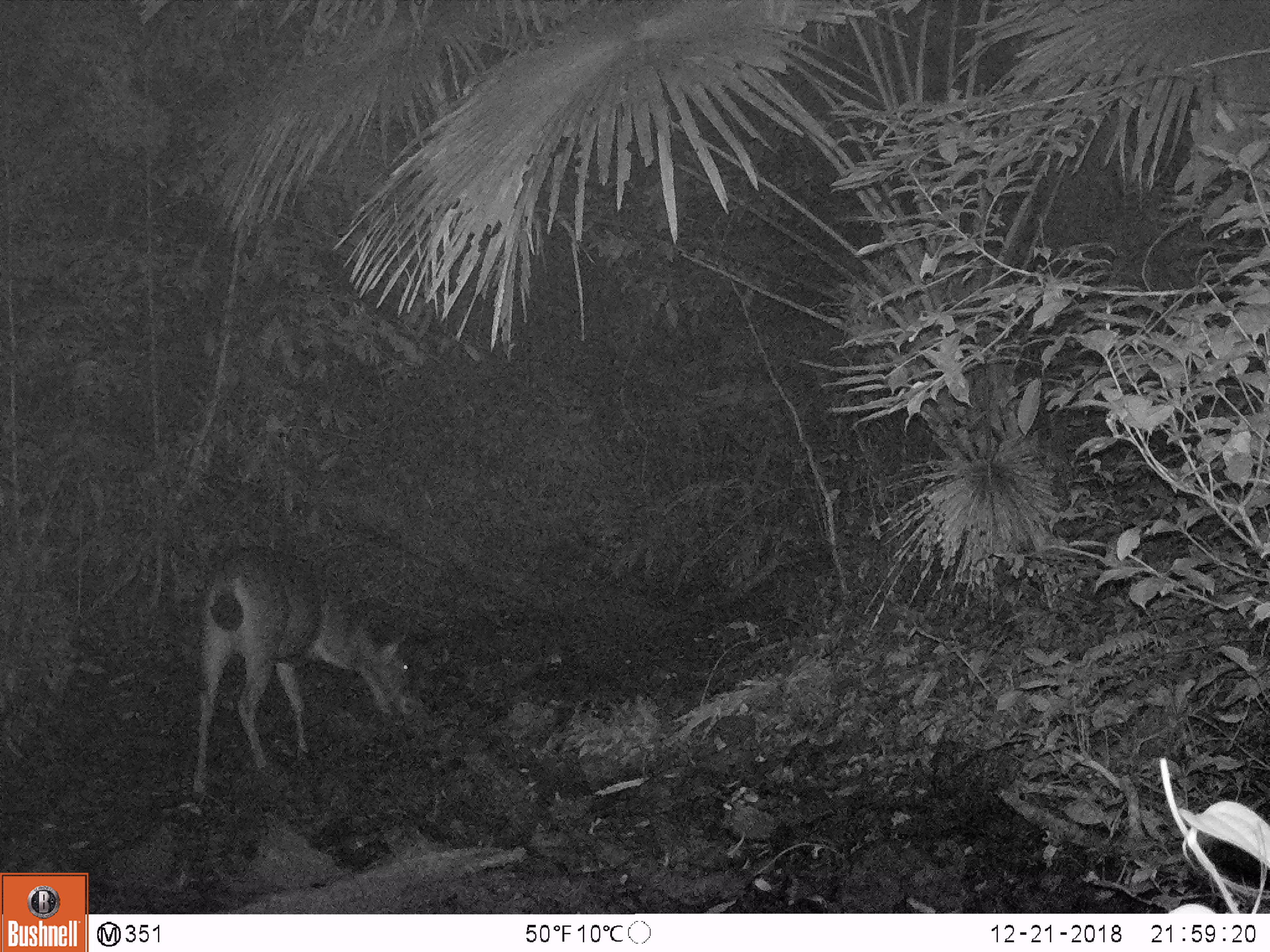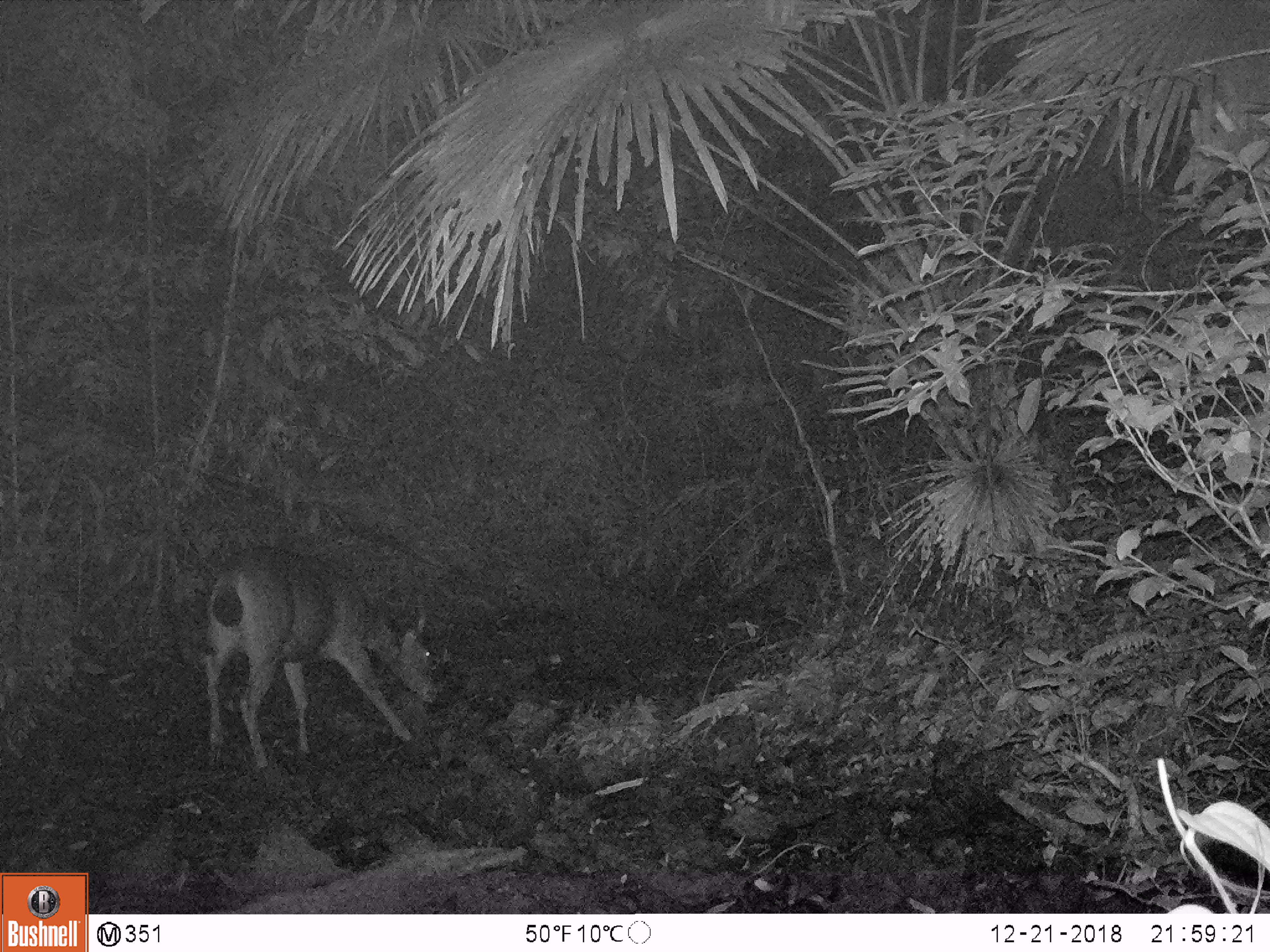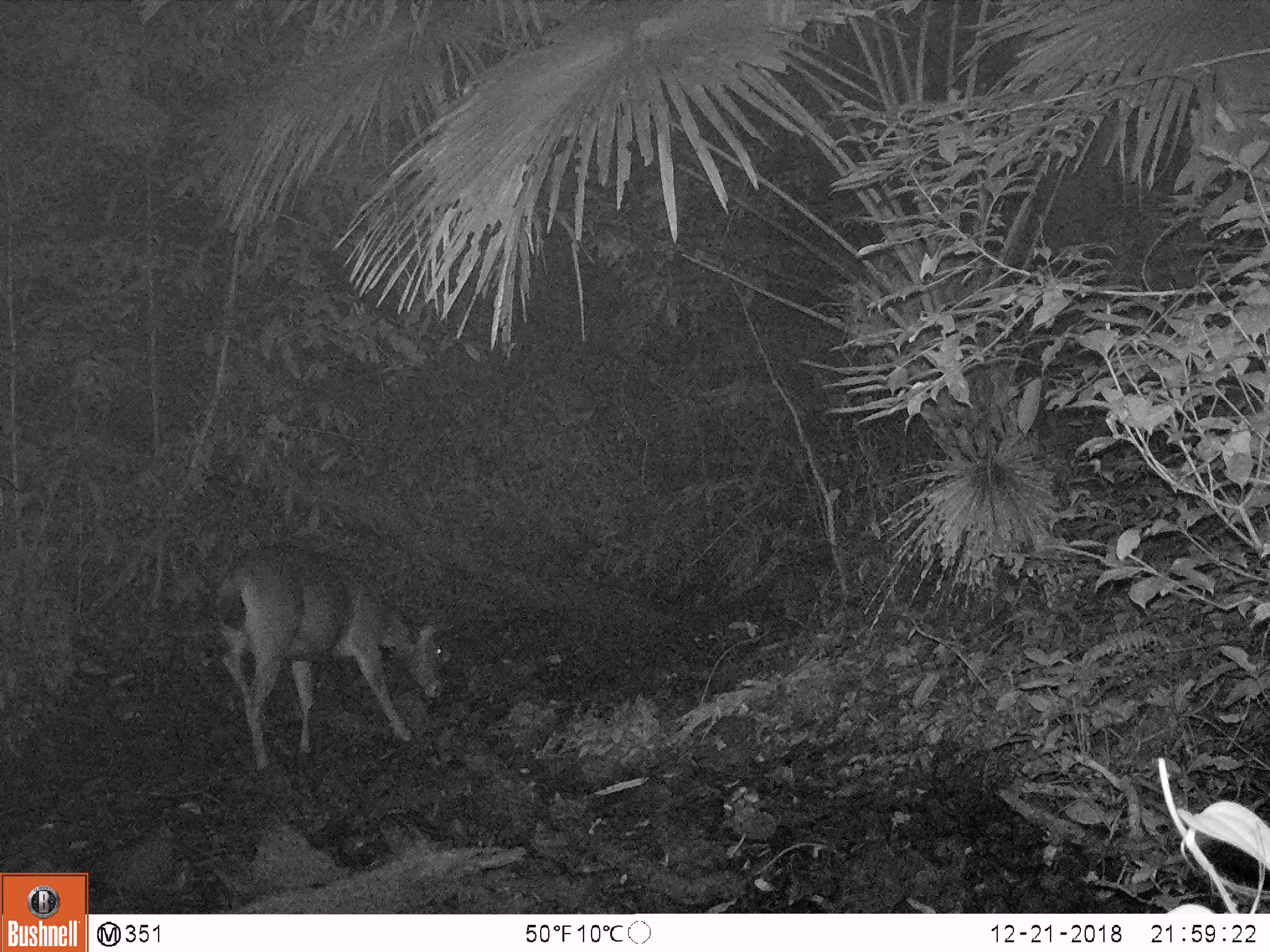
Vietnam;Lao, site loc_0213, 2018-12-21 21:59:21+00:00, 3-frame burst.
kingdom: Animalia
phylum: Chordata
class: Mammalia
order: Artiodactyla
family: Cervidae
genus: Rusa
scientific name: Rusa unicolor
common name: sambar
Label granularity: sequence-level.